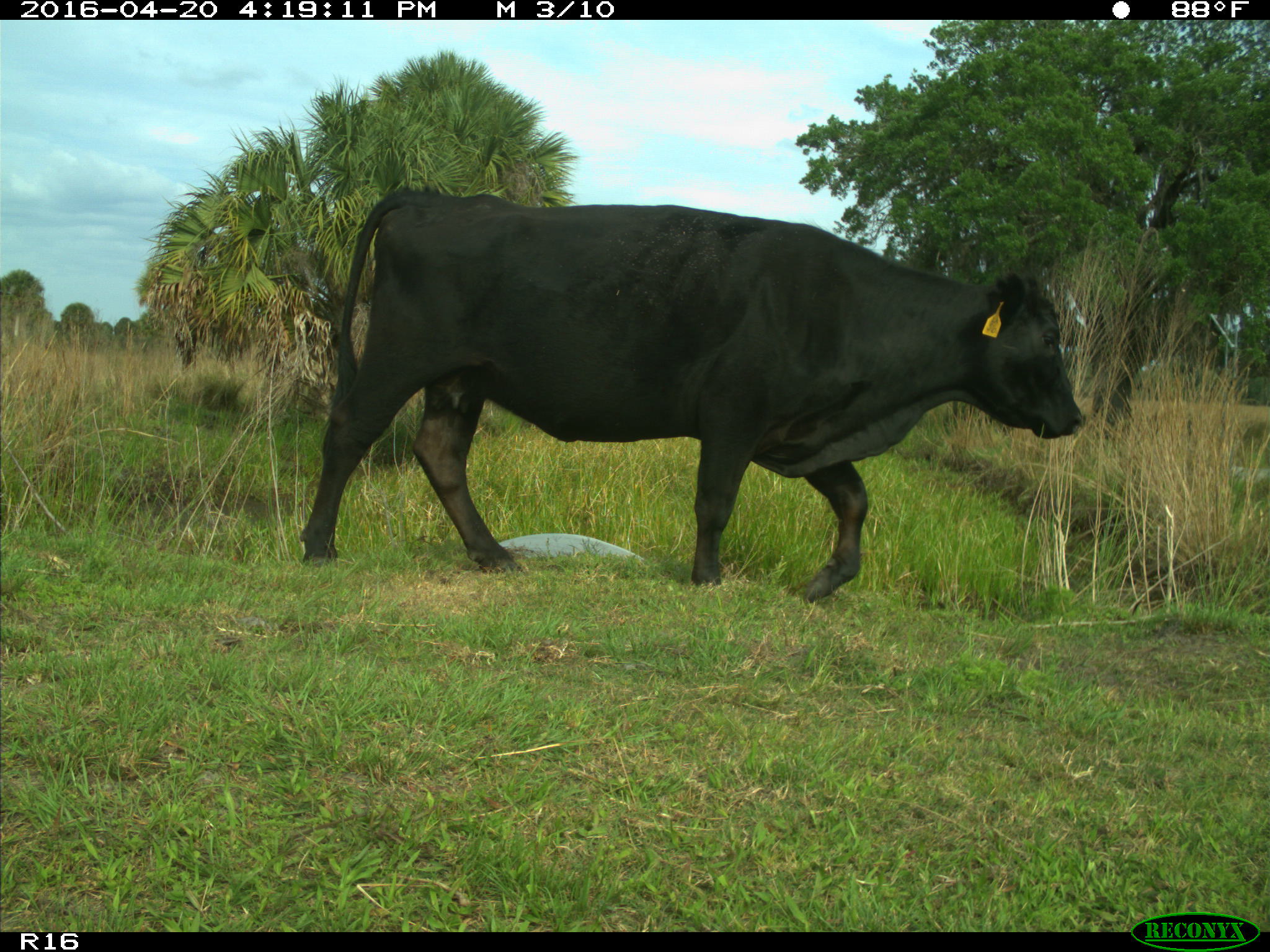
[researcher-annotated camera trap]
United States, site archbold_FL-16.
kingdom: Animalia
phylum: Chordata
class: Mammalia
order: Artiodactyla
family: Bovidae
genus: Bos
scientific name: Bos taurus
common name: domestic cow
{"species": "Bos taurus (domestic cow)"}